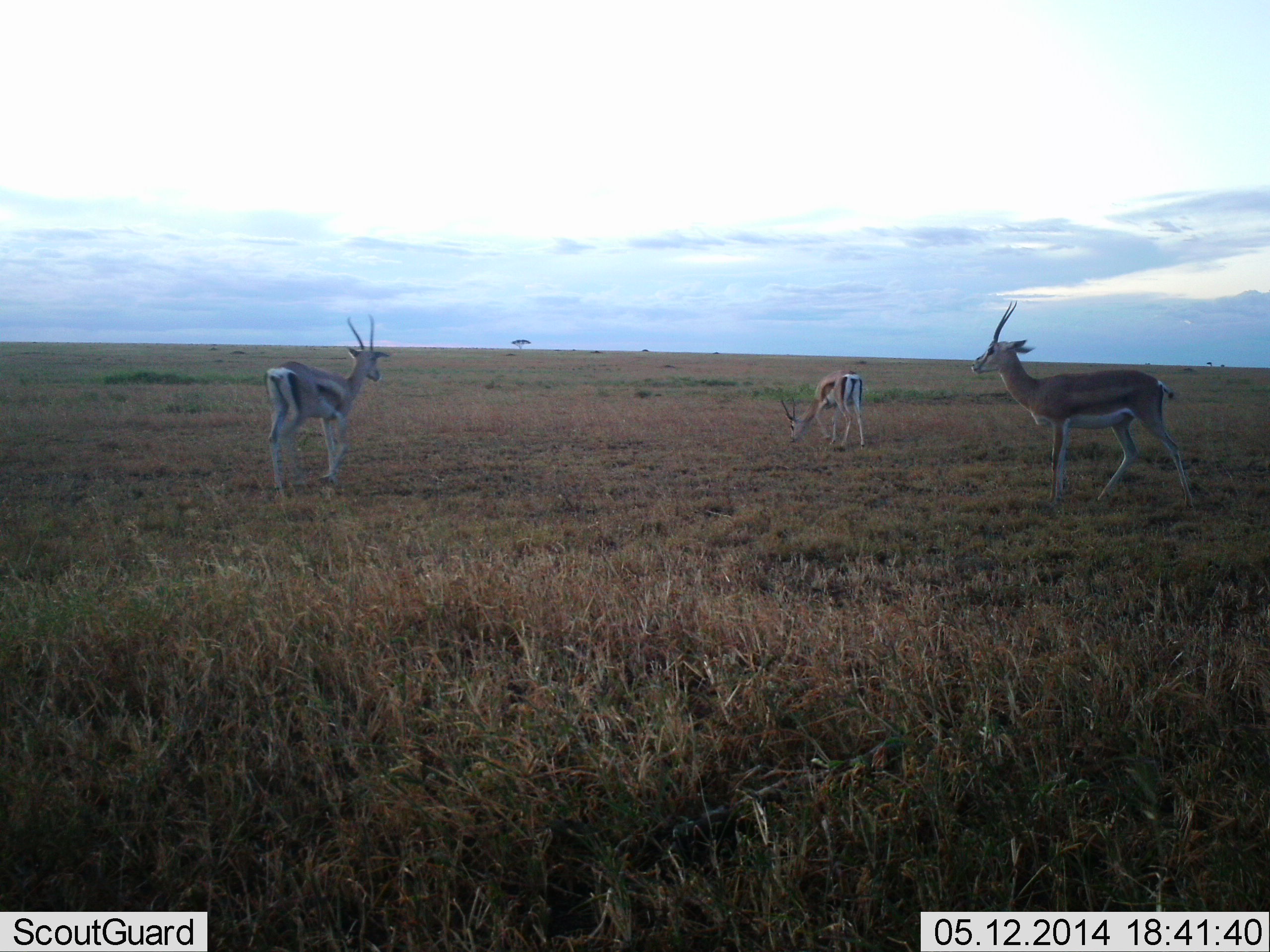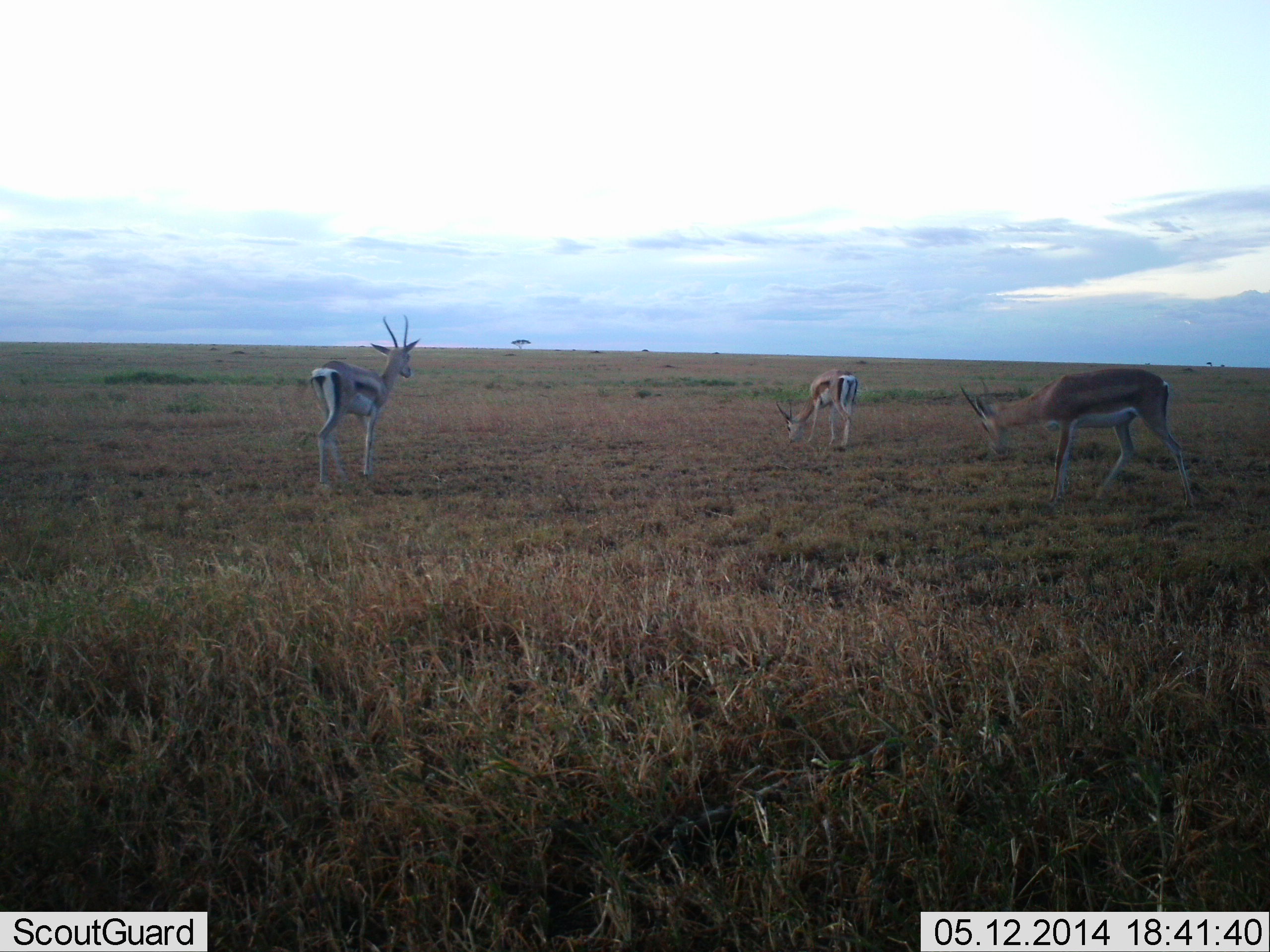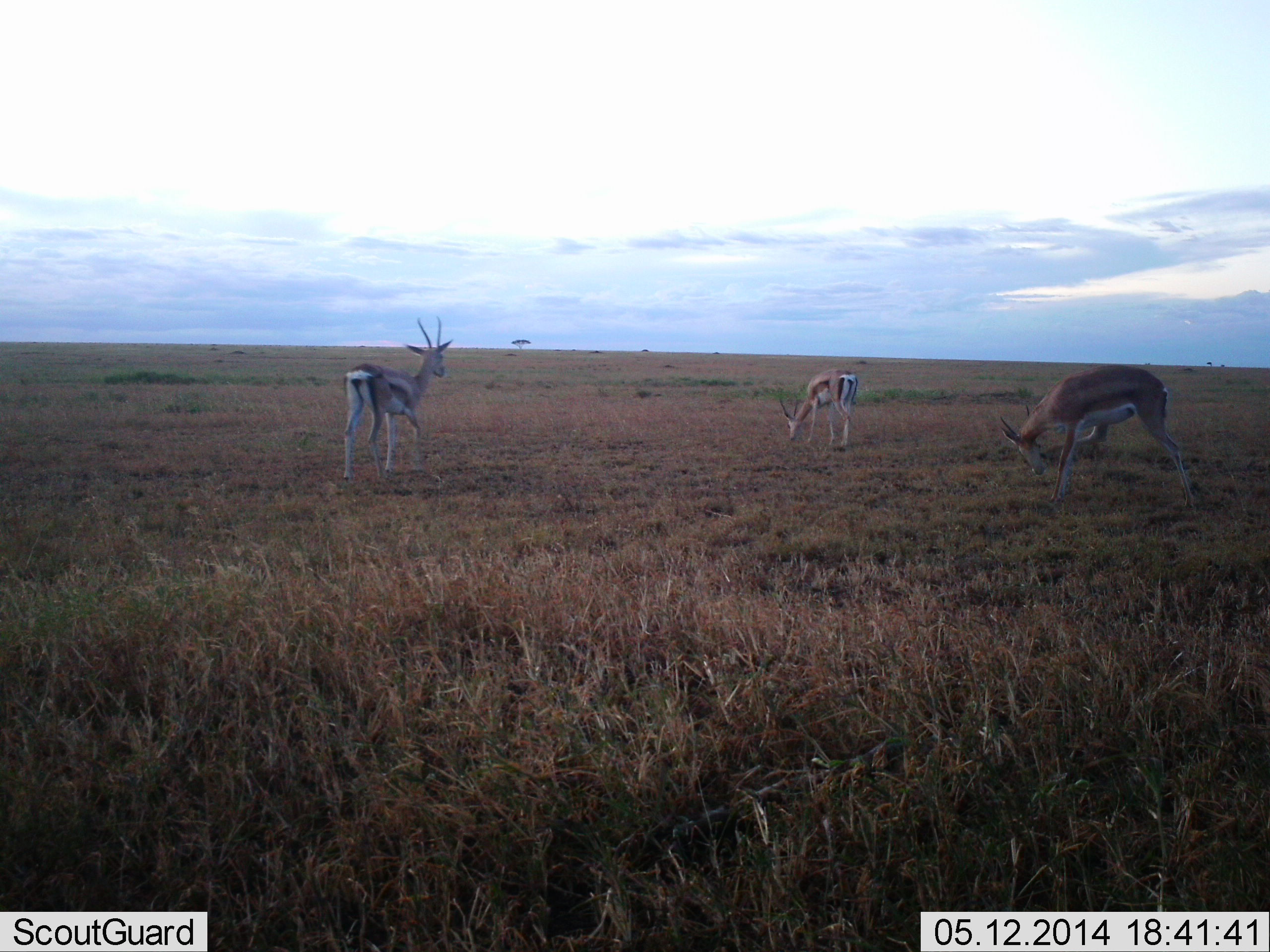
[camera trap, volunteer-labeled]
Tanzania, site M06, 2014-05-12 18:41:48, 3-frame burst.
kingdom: Animalia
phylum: Chordata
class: Mammalia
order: Artiodactyla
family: Bovidae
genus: Eudorcas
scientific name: Eudorcas thomsonii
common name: thomson's gazelle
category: gazellethomsons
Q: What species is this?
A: Gazellethomsons (thomson's gazelle) (Eudorcas thomsonii).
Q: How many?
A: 3.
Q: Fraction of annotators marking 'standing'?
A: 90%.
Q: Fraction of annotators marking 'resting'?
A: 0%.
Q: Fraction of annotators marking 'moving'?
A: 40%.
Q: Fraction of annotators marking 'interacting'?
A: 0%.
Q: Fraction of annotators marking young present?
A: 0%.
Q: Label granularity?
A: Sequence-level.